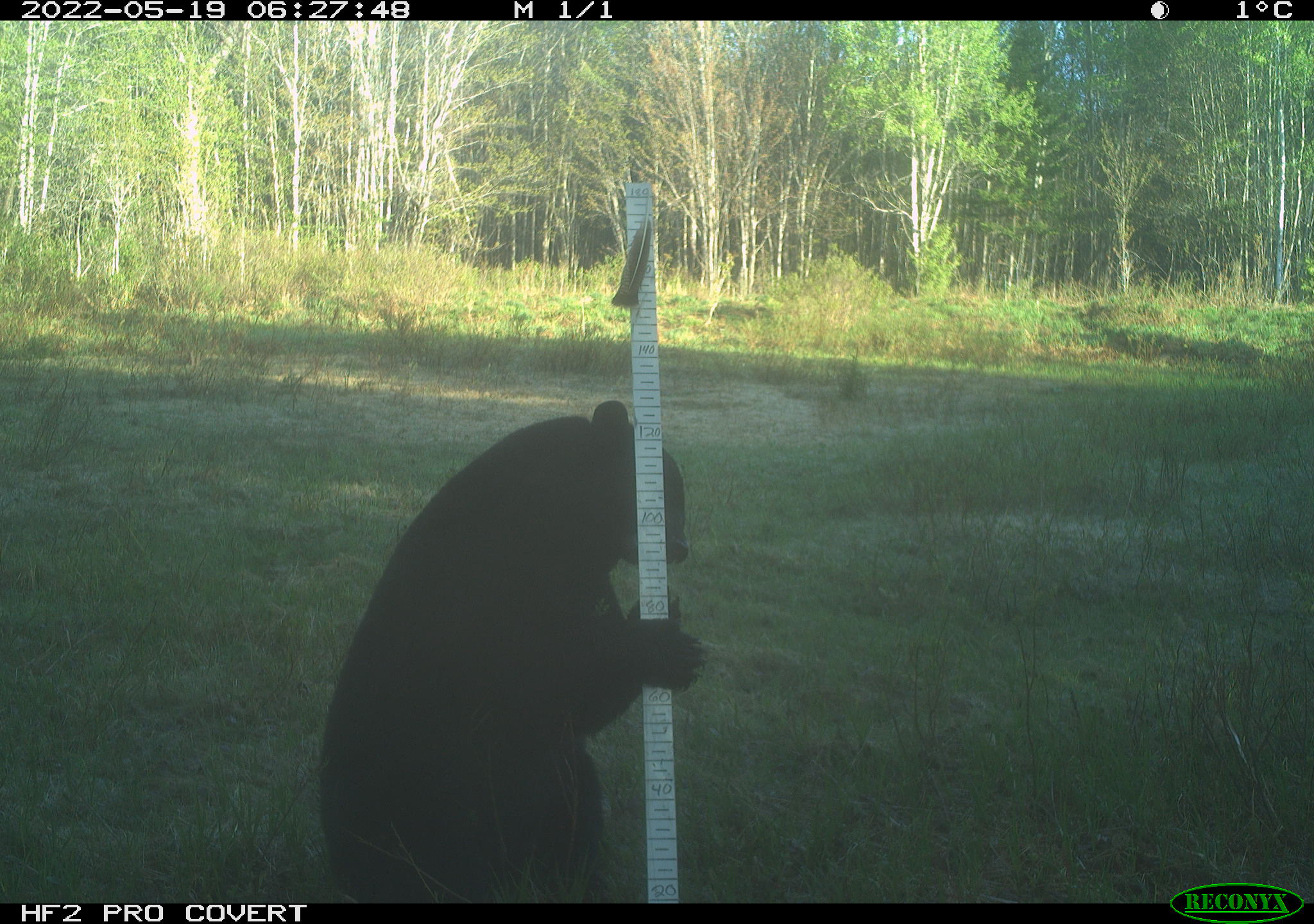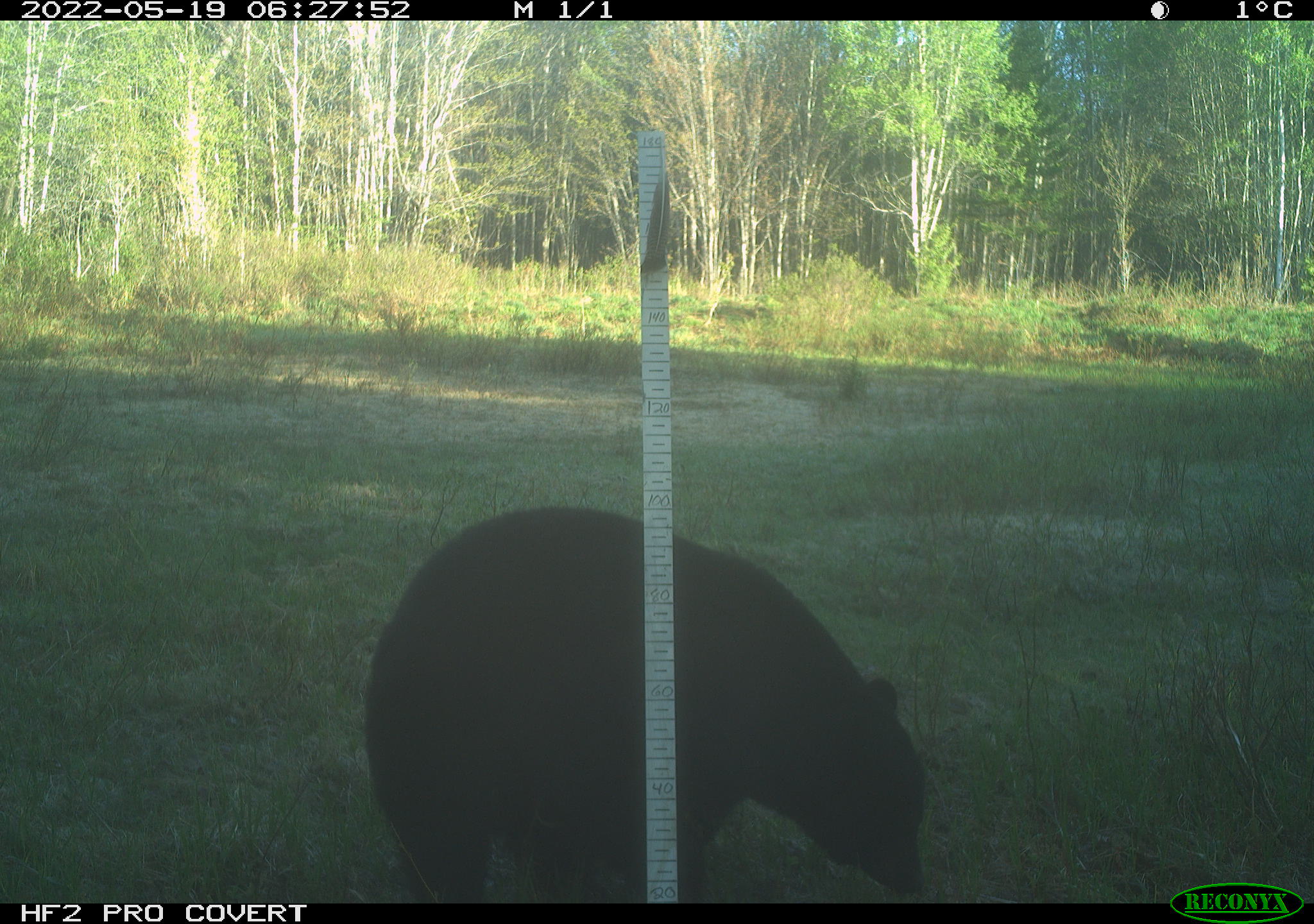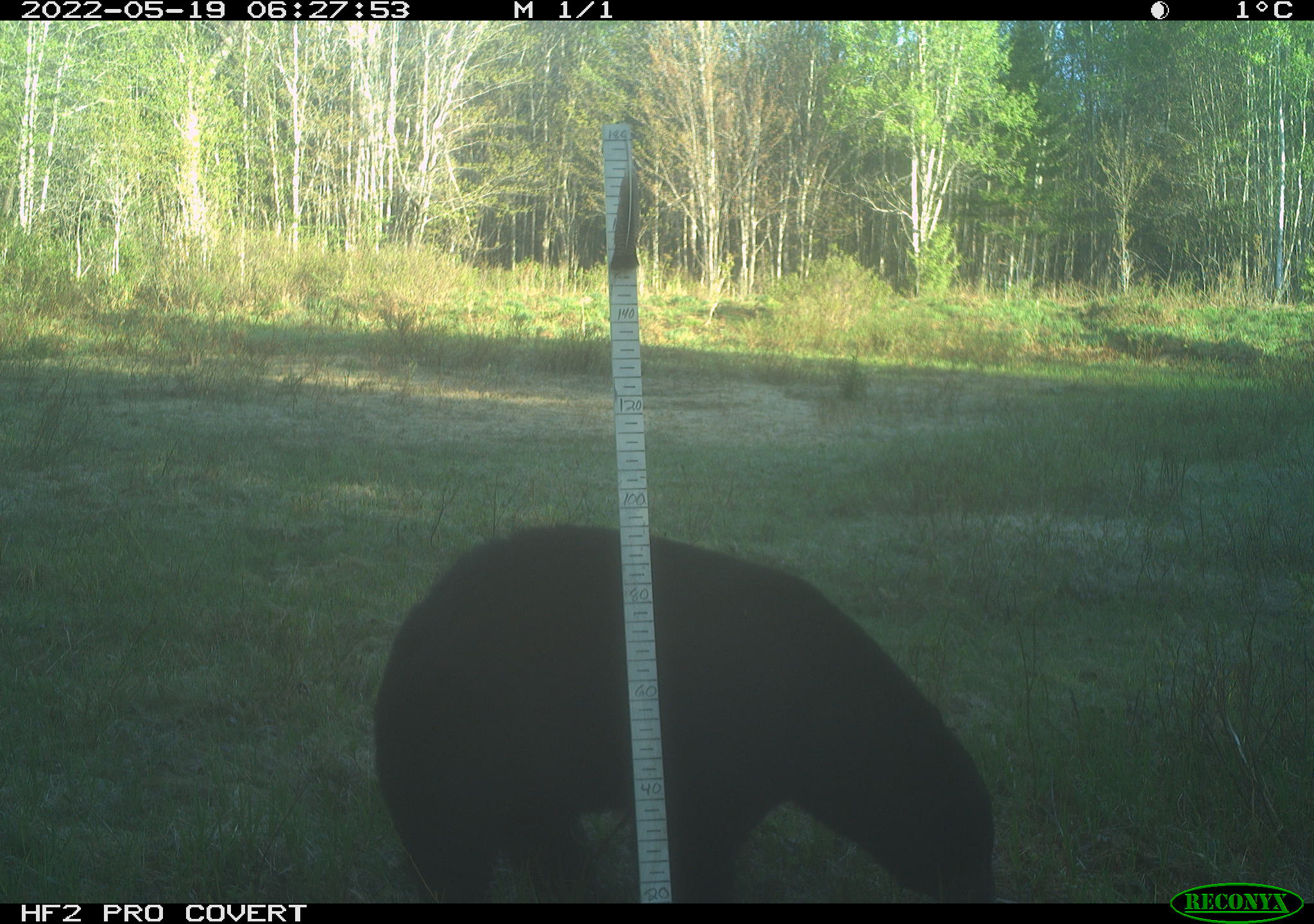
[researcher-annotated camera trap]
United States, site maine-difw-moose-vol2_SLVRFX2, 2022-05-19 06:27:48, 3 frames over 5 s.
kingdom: Animalia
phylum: Chordata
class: Mammalia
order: Carnivora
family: Ursidae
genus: Ursus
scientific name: Ursus americanus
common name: black bear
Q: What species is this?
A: Black bear (Ursus americanus).